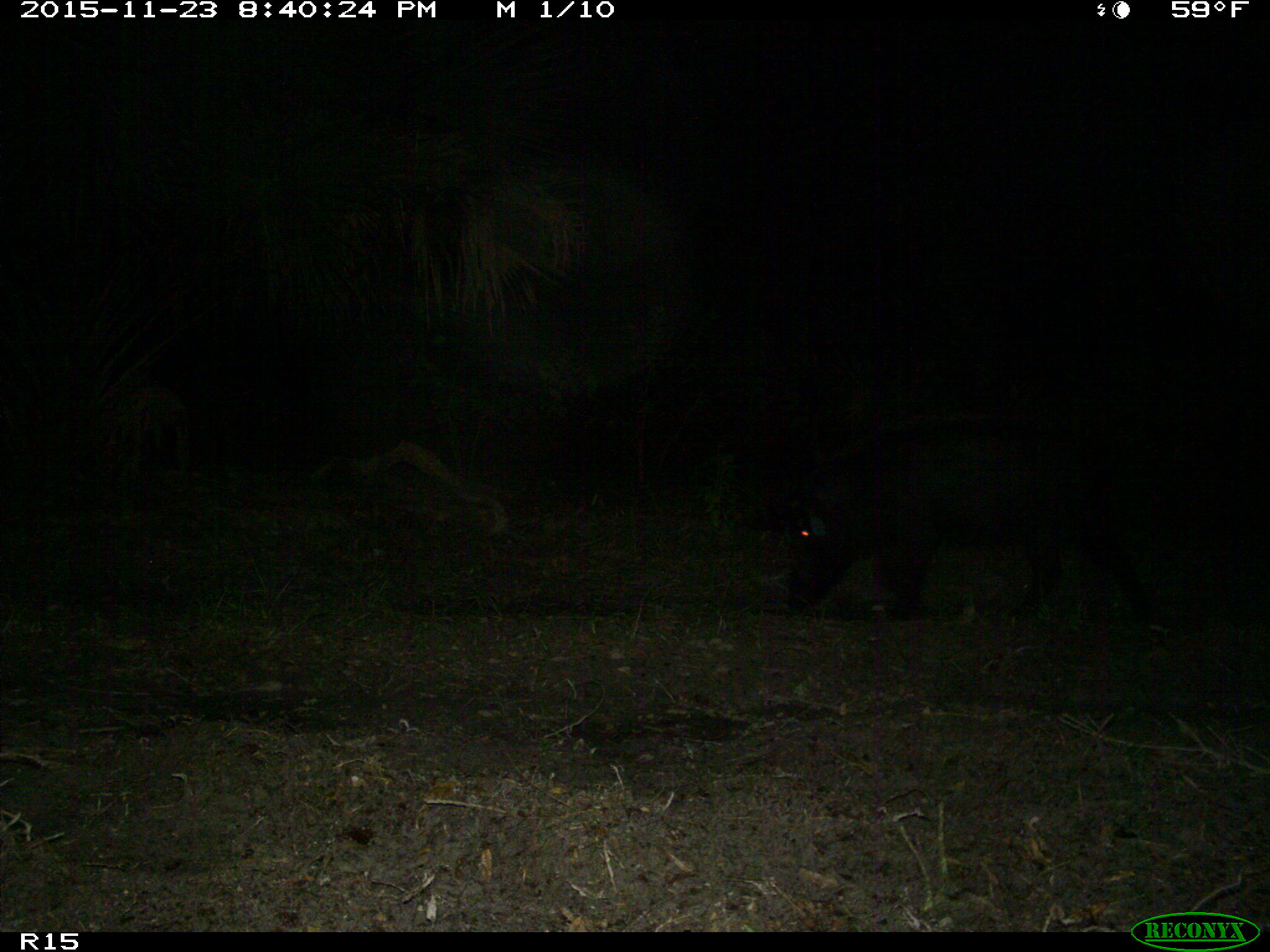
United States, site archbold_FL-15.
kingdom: Animalia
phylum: Chordata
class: Mammalia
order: Artiodactyla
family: Suidae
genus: Sus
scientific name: Sus scrofa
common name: wild boar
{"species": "Sus scrofa (wild boar)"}